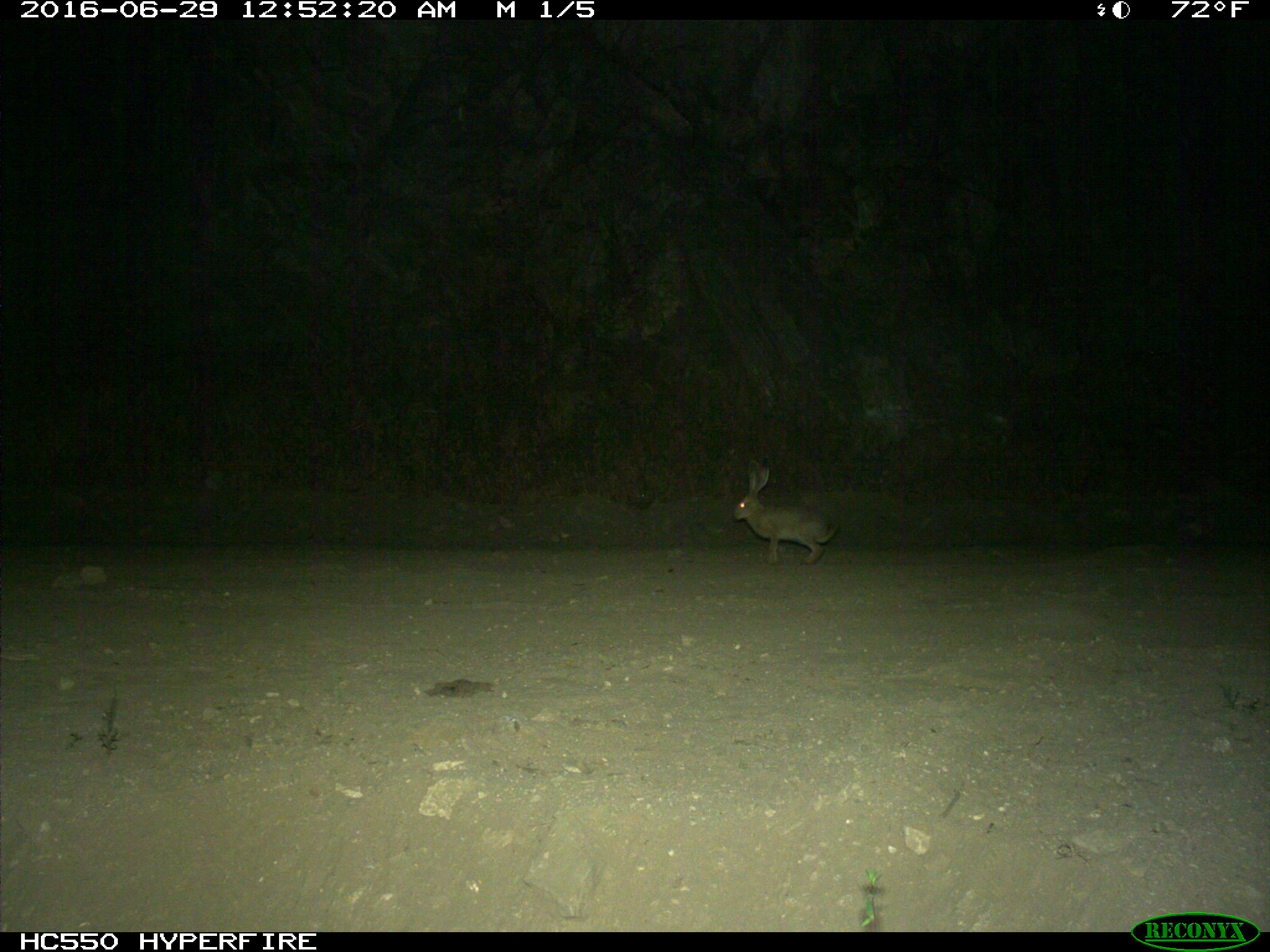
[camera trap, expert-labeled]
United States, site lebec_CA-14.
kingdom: Animalia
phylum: Chordata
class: Mammalia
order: Lagomorpha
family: Leporidae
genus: Lepus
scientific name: Lepus californicus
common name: black-tailed jackrabbit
Lepus californicus (black-tailed jackrabbit).